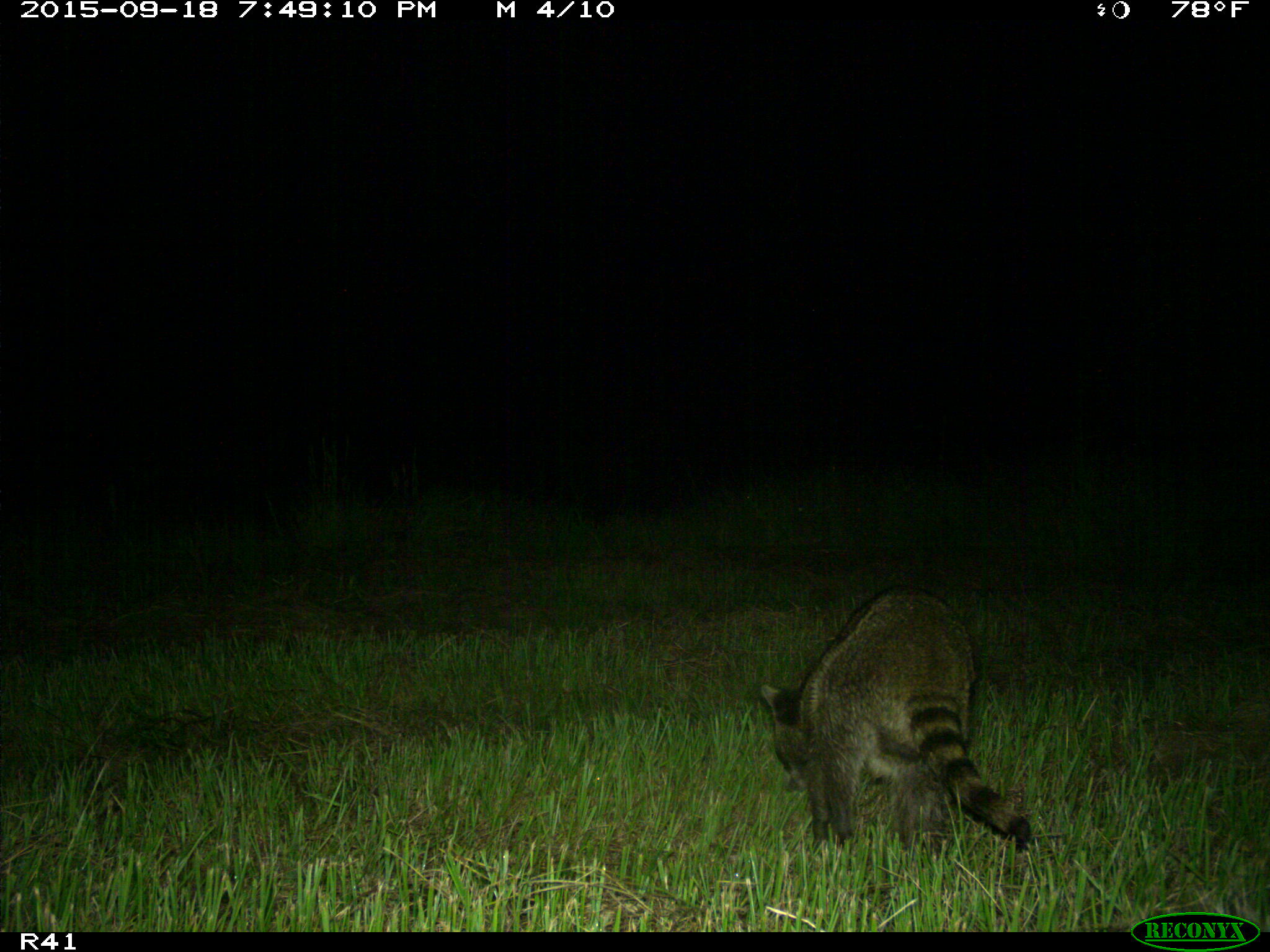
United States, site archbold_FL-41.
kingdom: Animalia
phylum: Chordata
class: Mammalia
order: Carnivora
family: Procyonidae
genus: Procyon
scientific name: Procyon lotor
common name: common raccoon